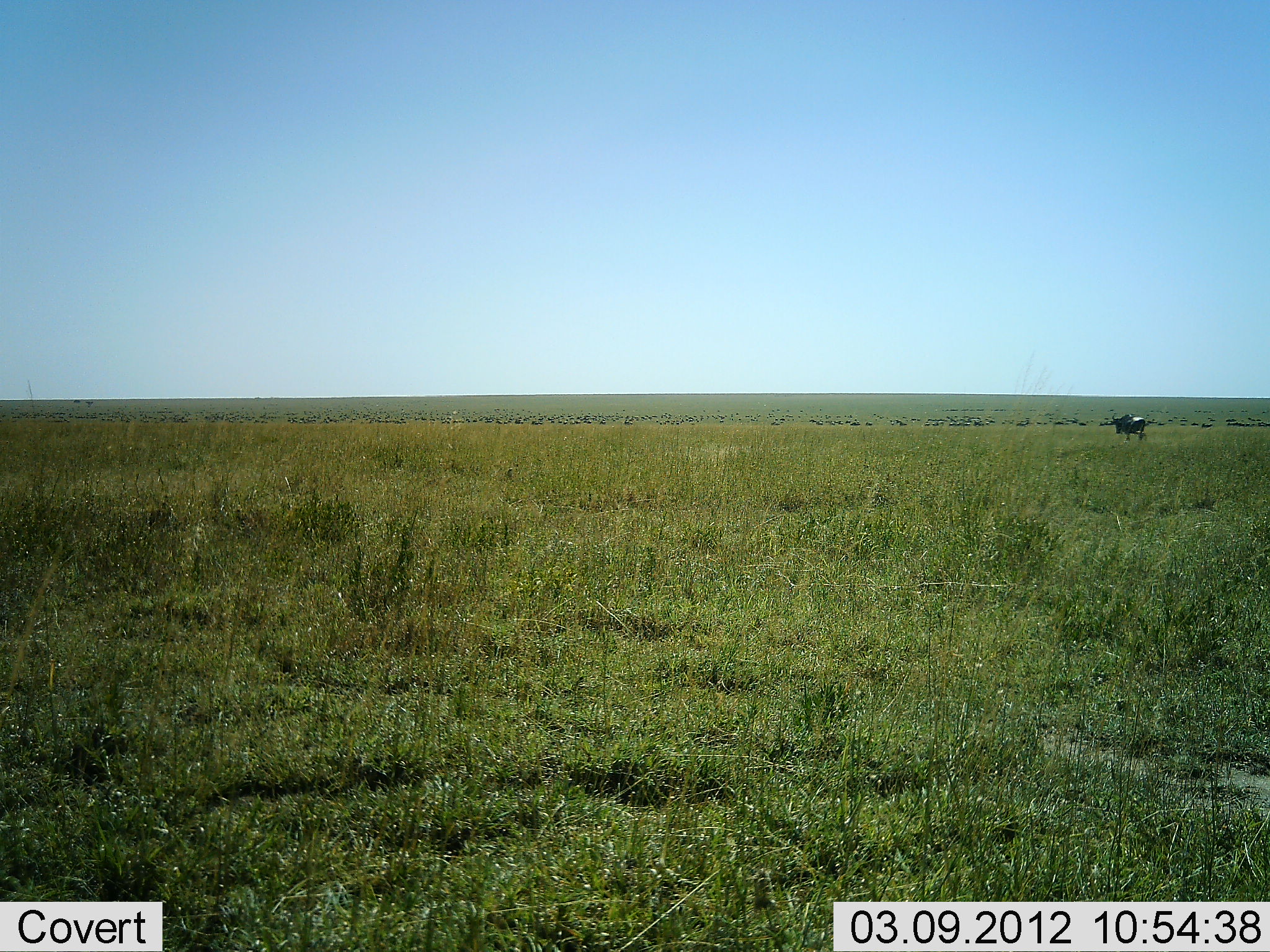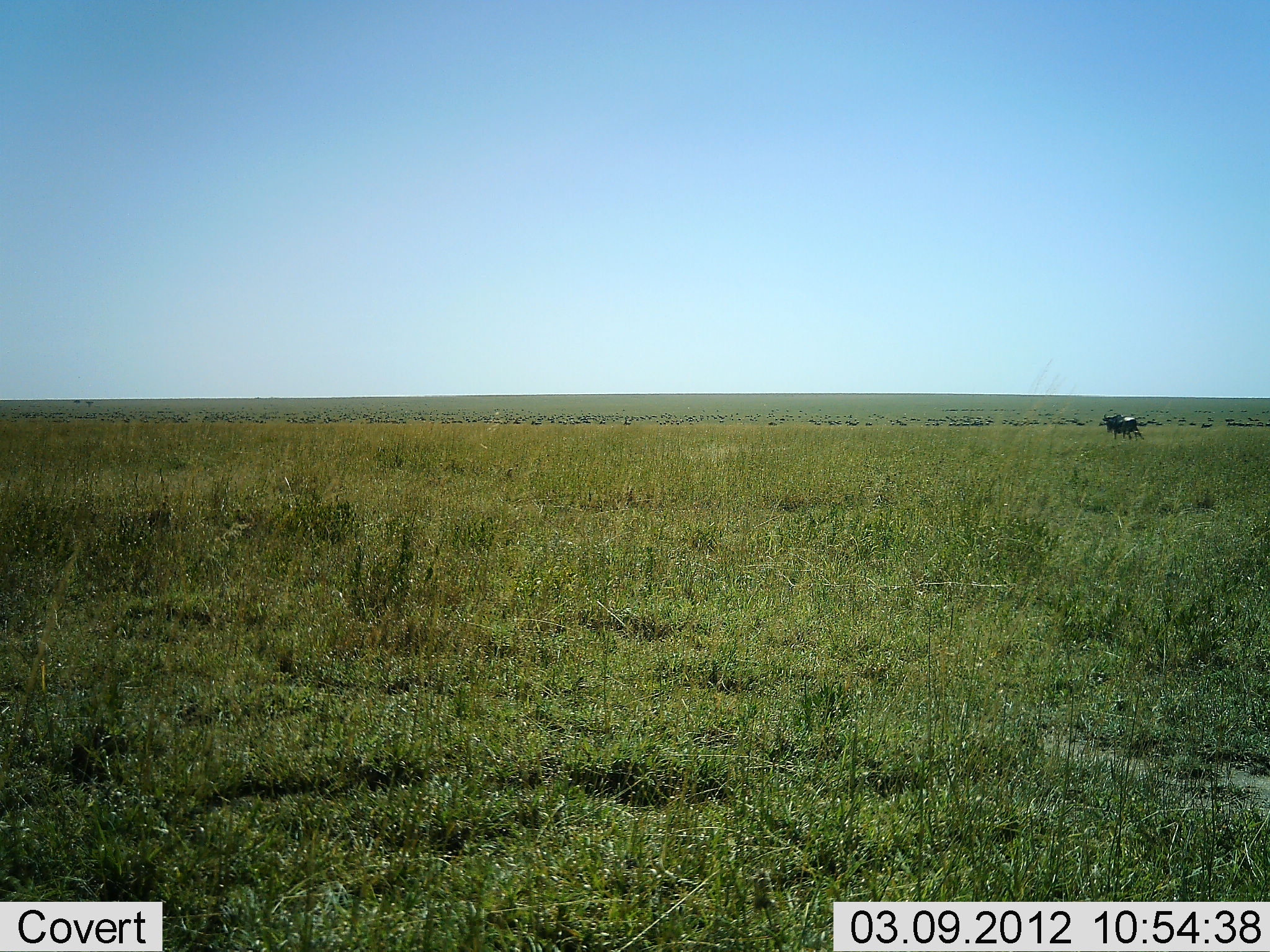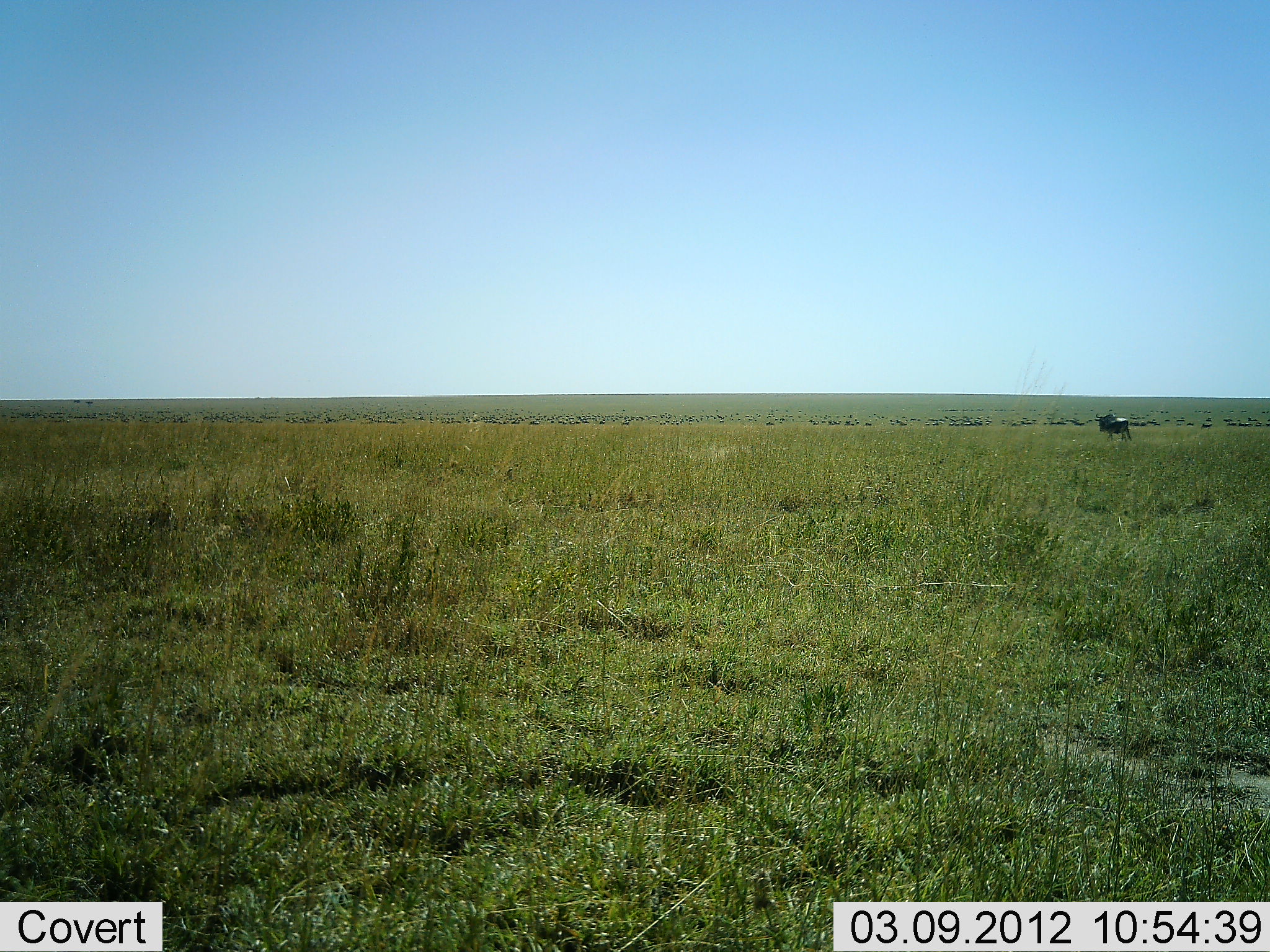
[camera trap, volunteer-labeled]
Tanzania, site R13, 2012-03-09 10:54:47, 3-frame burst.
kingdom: Animalia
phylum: Chordata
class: Mammalia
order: Artiodactyla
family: Bovidae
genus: Connochaetes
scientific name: Connochaetes taurinus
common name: blue wildebeest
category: wildebeest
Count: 1.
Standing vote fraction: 6%.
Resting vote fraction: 0%.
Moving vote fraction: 94%.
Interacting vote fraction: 0%.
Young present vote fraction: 0%.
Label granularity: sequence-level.